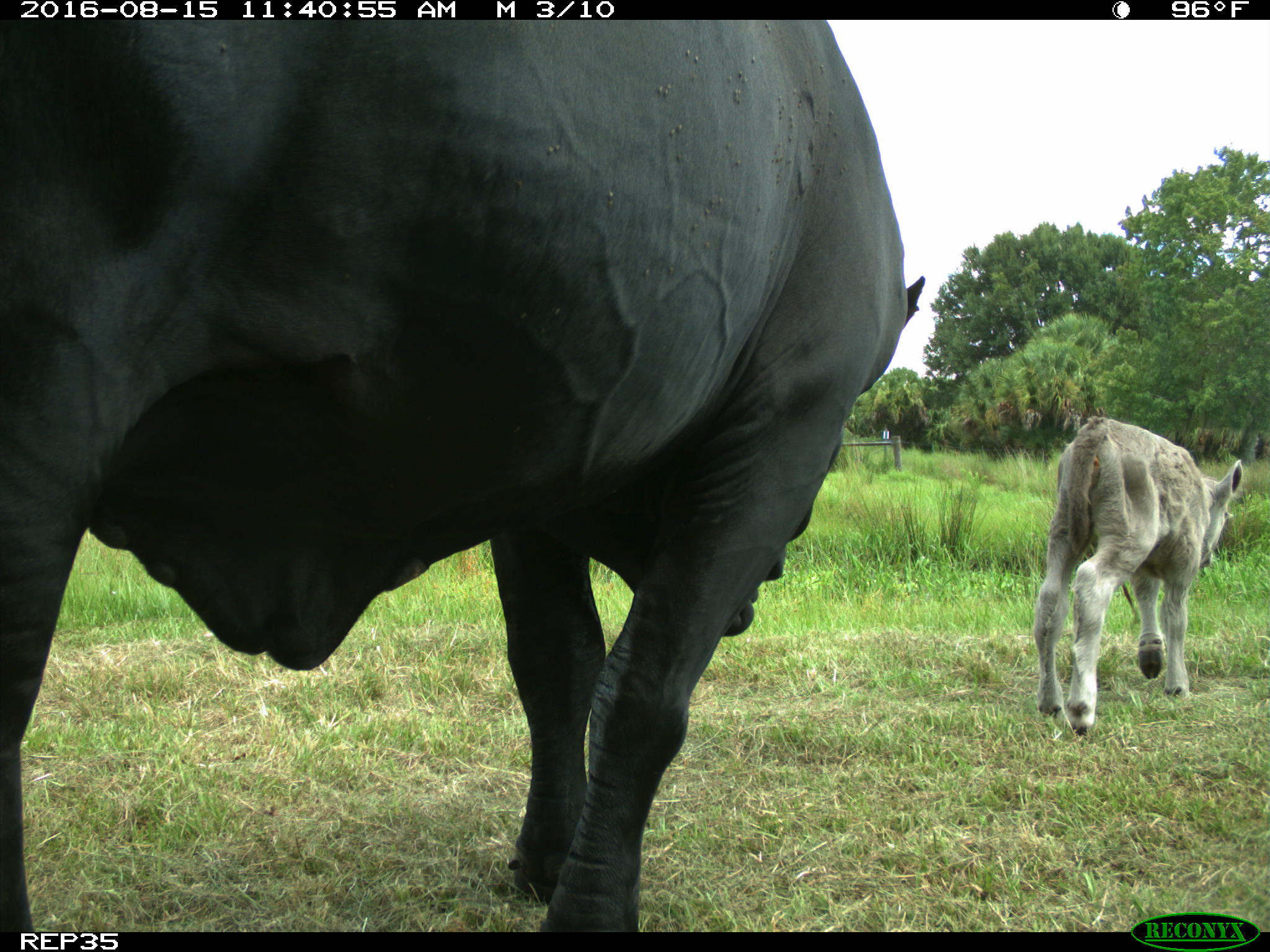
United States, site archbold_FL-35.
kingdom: Animalia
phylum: Chordata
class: Mammalia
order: Artiodactyla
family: Bovidae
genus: Bos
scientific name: Bos taurus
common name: domestic cow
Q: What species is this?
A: Bos taurus (domestic cow).